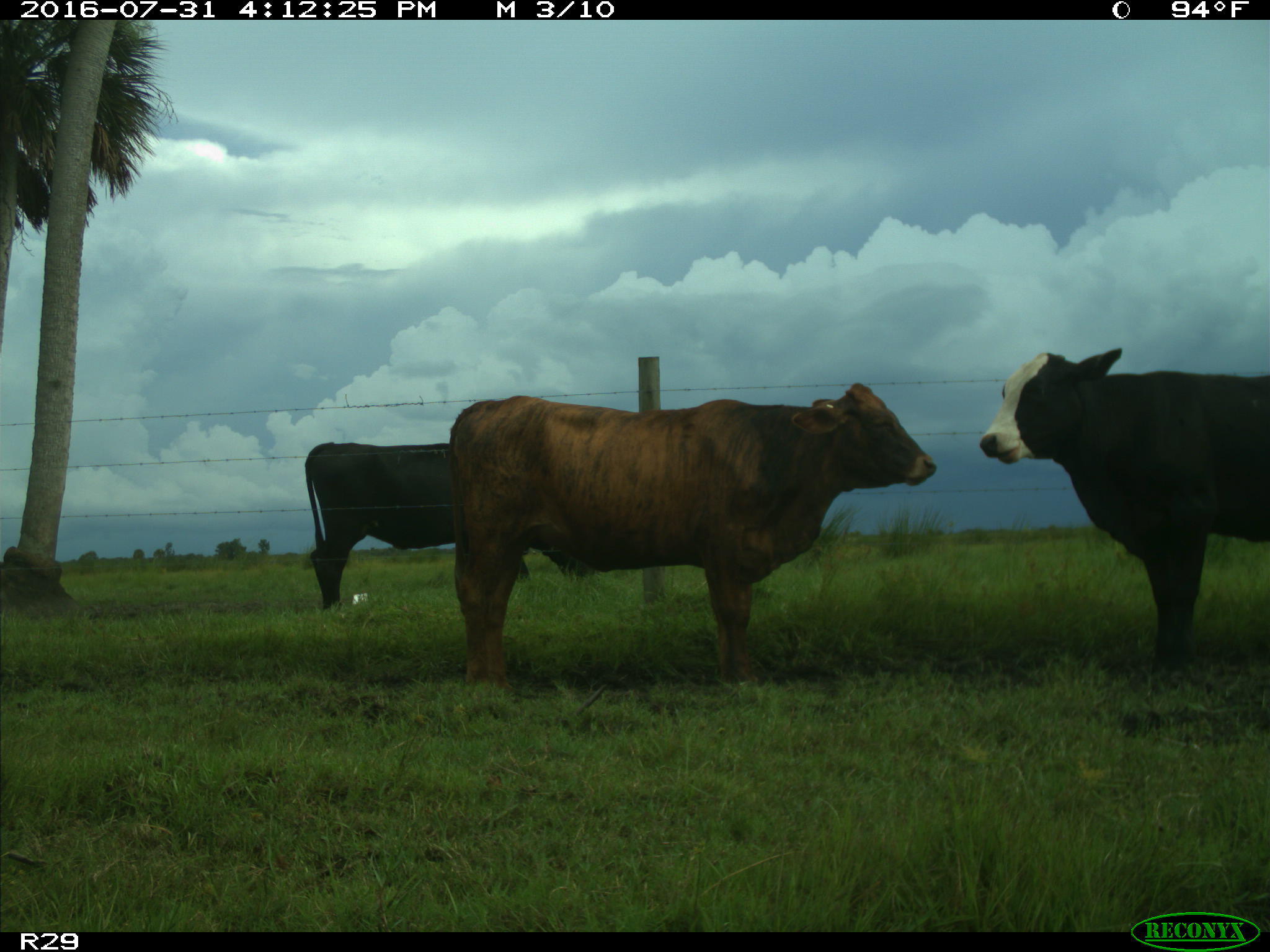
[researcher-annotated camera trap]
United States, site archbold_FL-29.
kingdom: Animalia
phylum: Chordata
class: Mammalia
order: Artiodactyla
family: Bovidae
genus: Bos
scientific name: Bos taurus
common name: domestic cow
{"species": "Bos taurus (domestic cow)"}